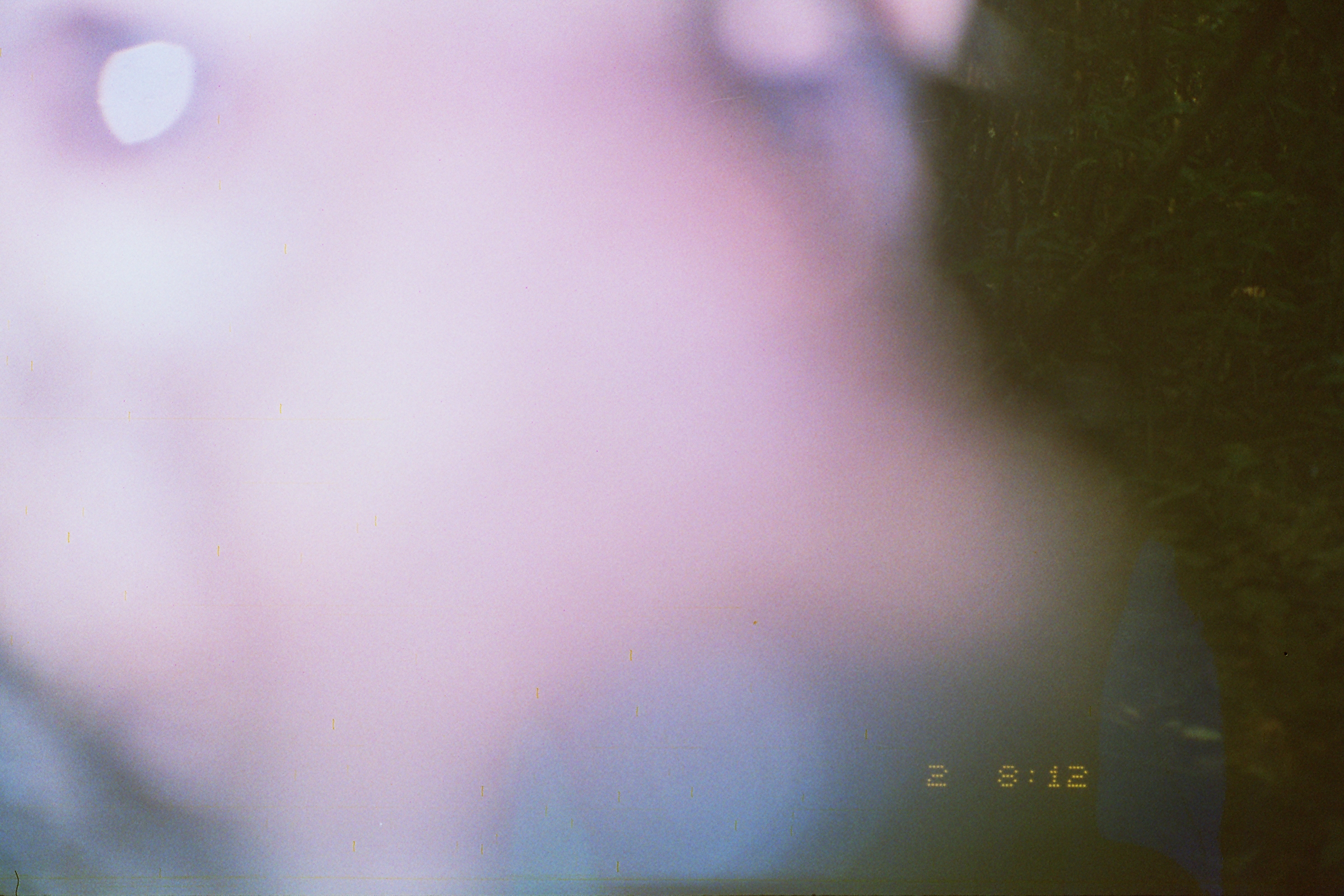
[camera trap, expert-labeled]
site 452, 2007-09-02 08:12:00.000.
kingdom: Animalia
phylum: Chordata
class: Mammalia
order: Carnivora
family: Canidae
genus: Atelocynus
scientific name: Atelocynus microtis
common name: short-eared dog